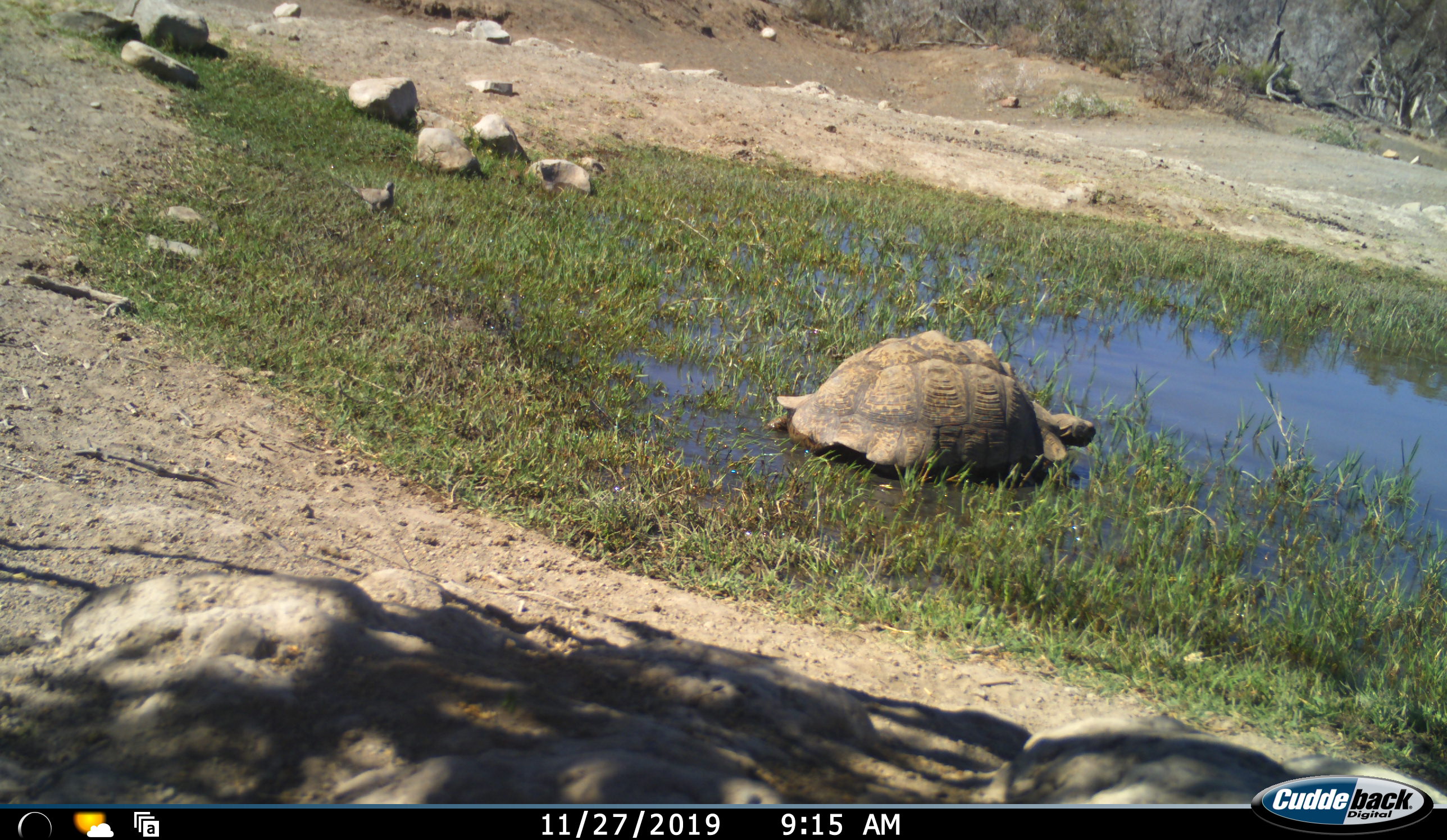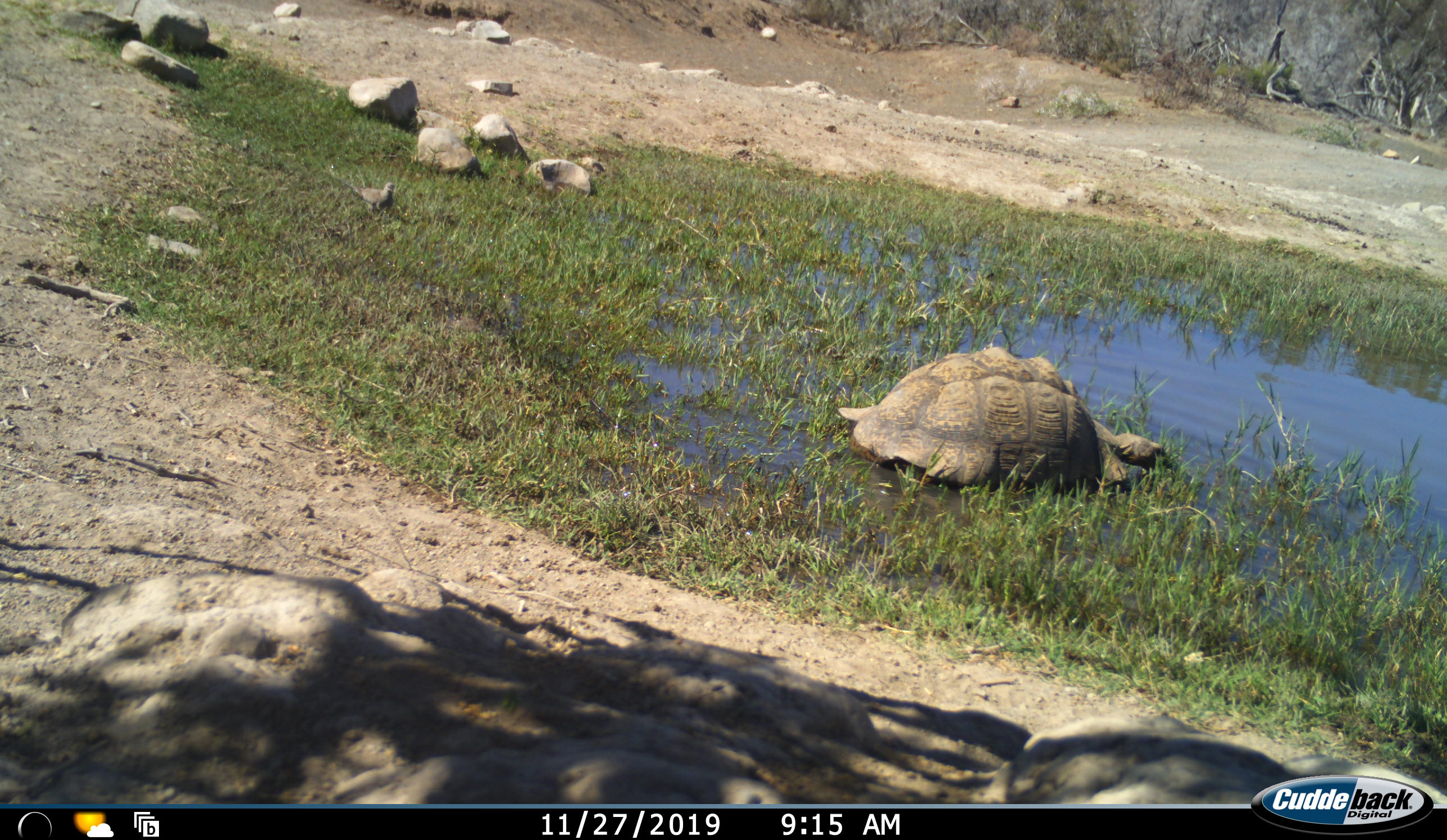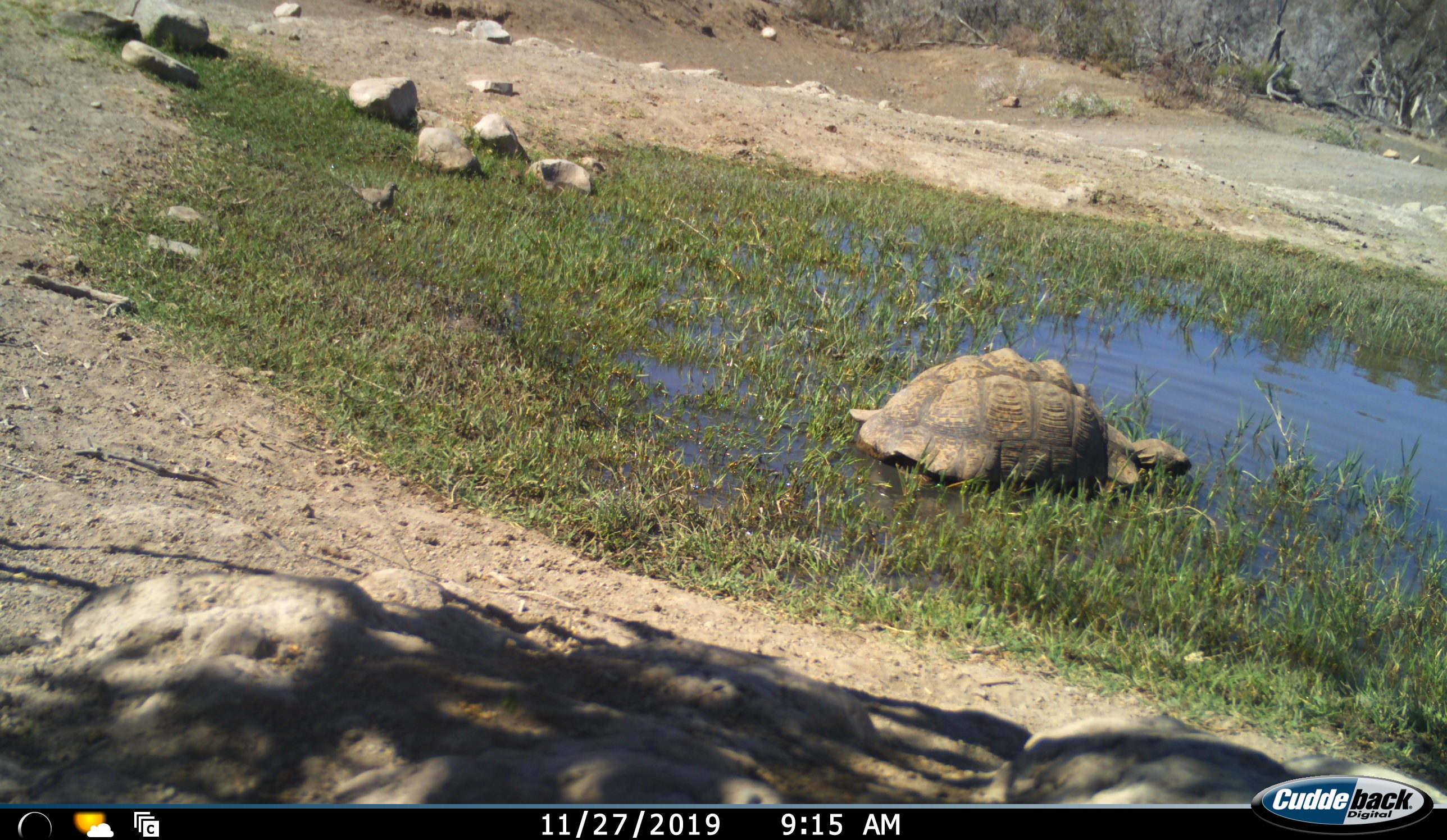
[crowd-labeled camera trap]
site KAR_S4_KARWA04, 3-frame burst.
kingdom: Animalia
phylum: Chordata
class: Reptilia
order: Testudines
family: Testudinidae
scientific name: Testudinidae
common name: tortoise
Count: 1.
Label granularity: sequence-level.